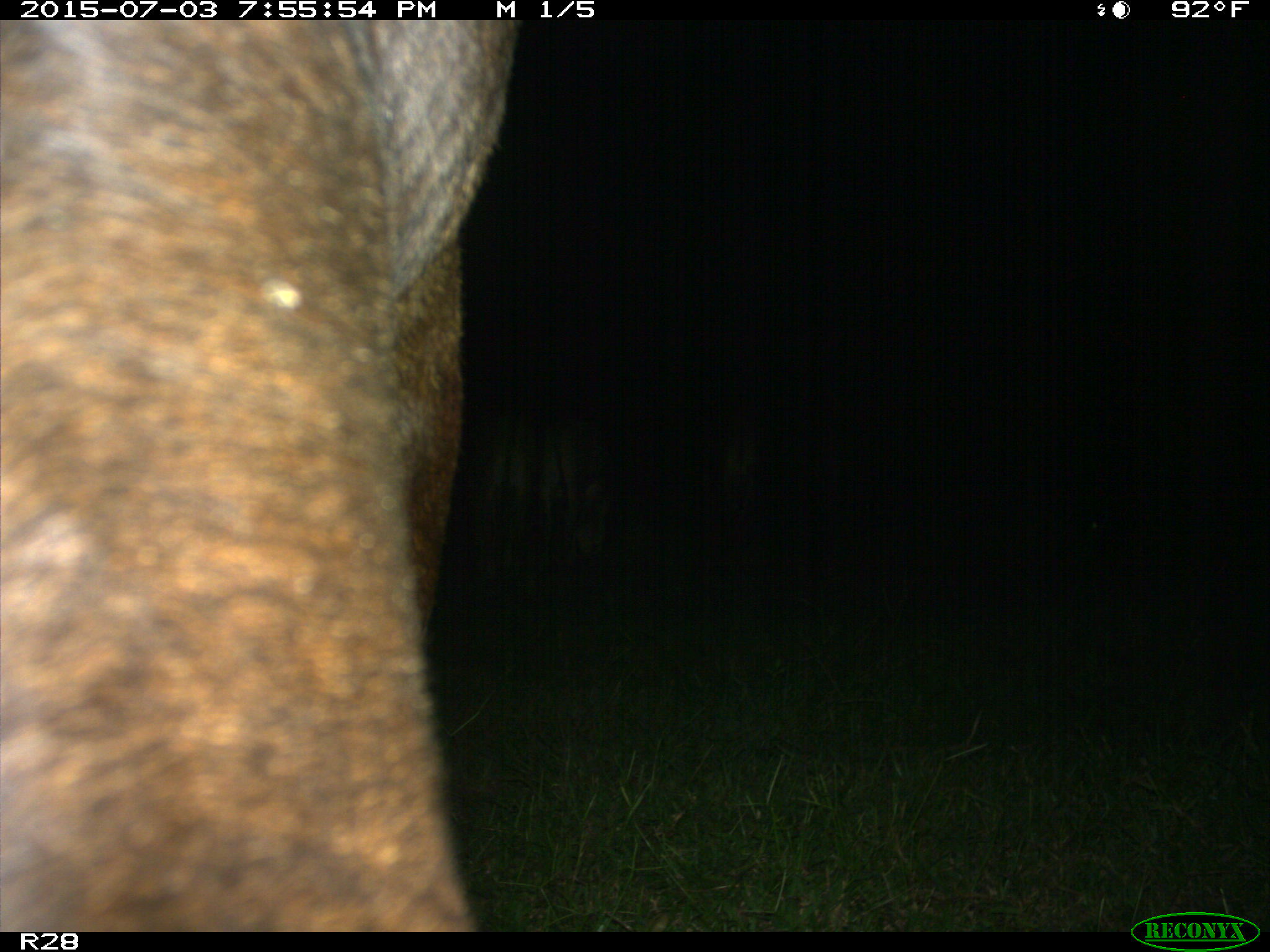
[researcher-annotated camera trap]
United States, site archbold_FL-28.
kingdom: Animalia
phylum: Chordata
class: Mammalia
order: Artiodactyla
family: Bovidae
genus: Bos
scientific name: Bos taurus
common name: domestic cow